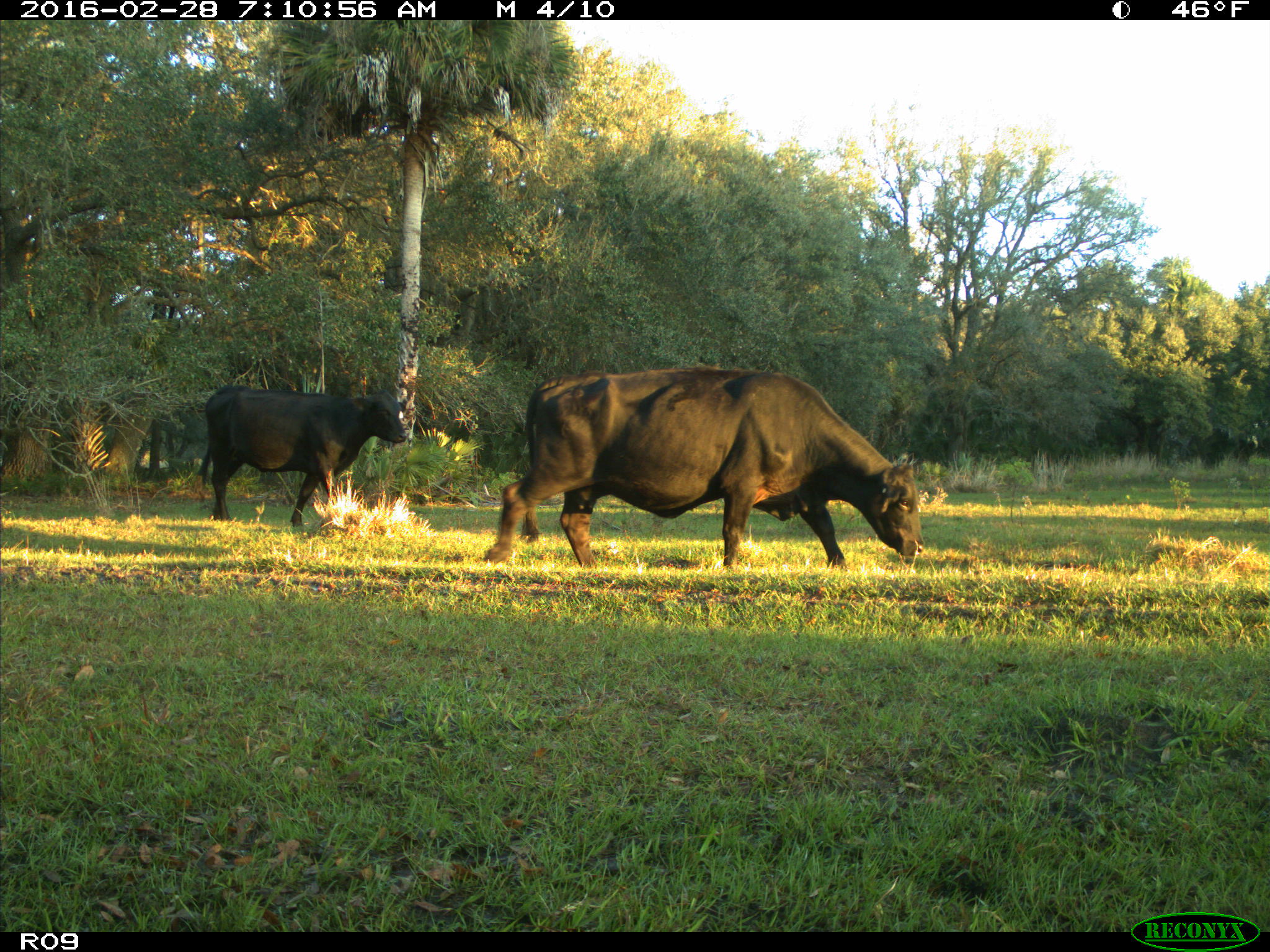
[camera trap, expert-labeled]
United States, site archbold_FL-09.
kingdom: Animalia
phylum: Chordata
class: Mammalia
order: Artiodactyla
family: Bovidae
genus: Bos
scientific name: Bos taurus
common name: domestic cow